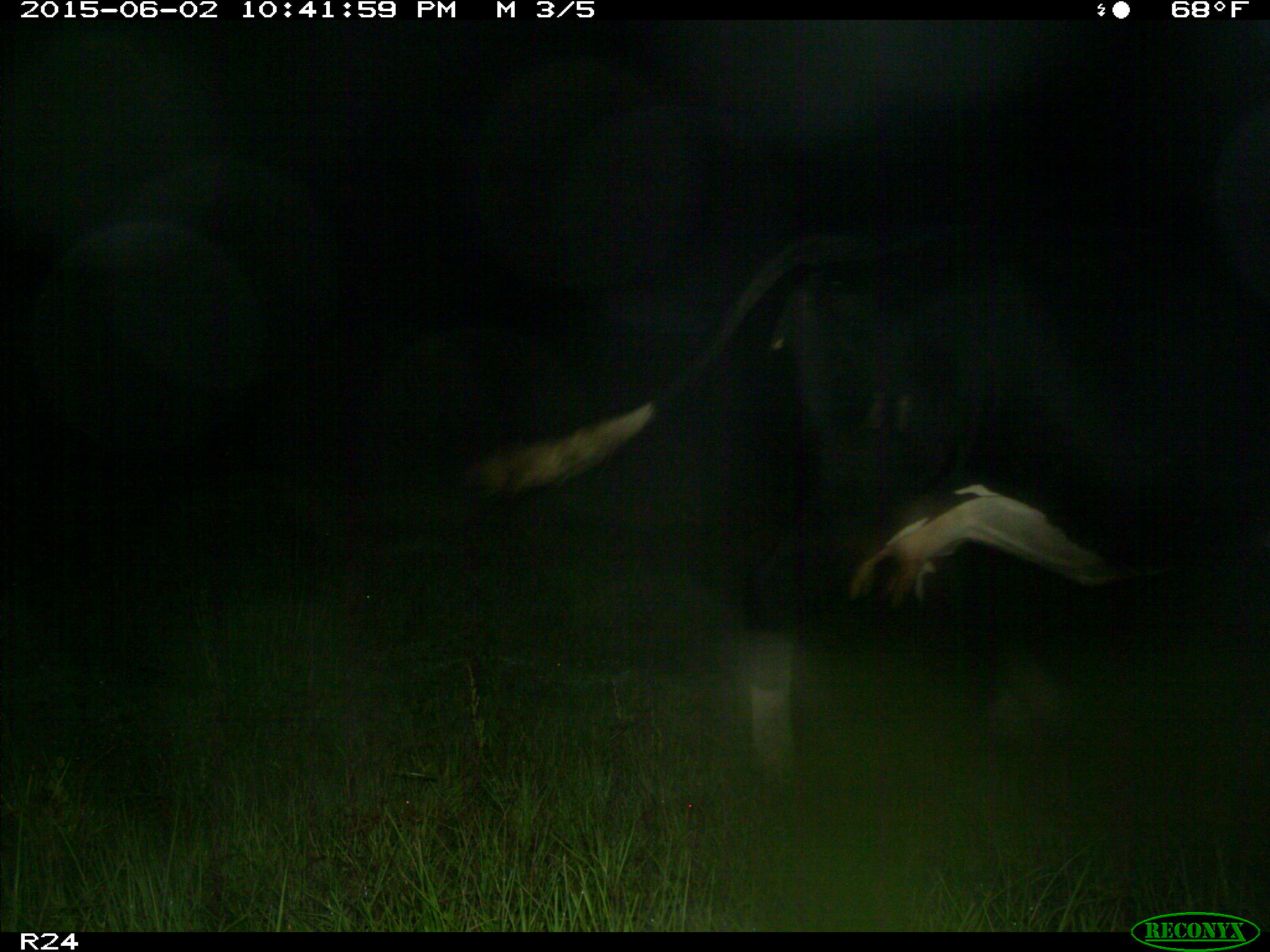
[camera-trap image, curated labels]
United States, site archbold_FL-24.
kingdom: Animalia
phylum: Chordata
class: Mammalia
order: Artiodactyla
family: Bovidae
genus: Bos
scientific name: Bos taurus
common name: domestic cow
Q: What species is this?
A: Bos taurus (domestic cow).